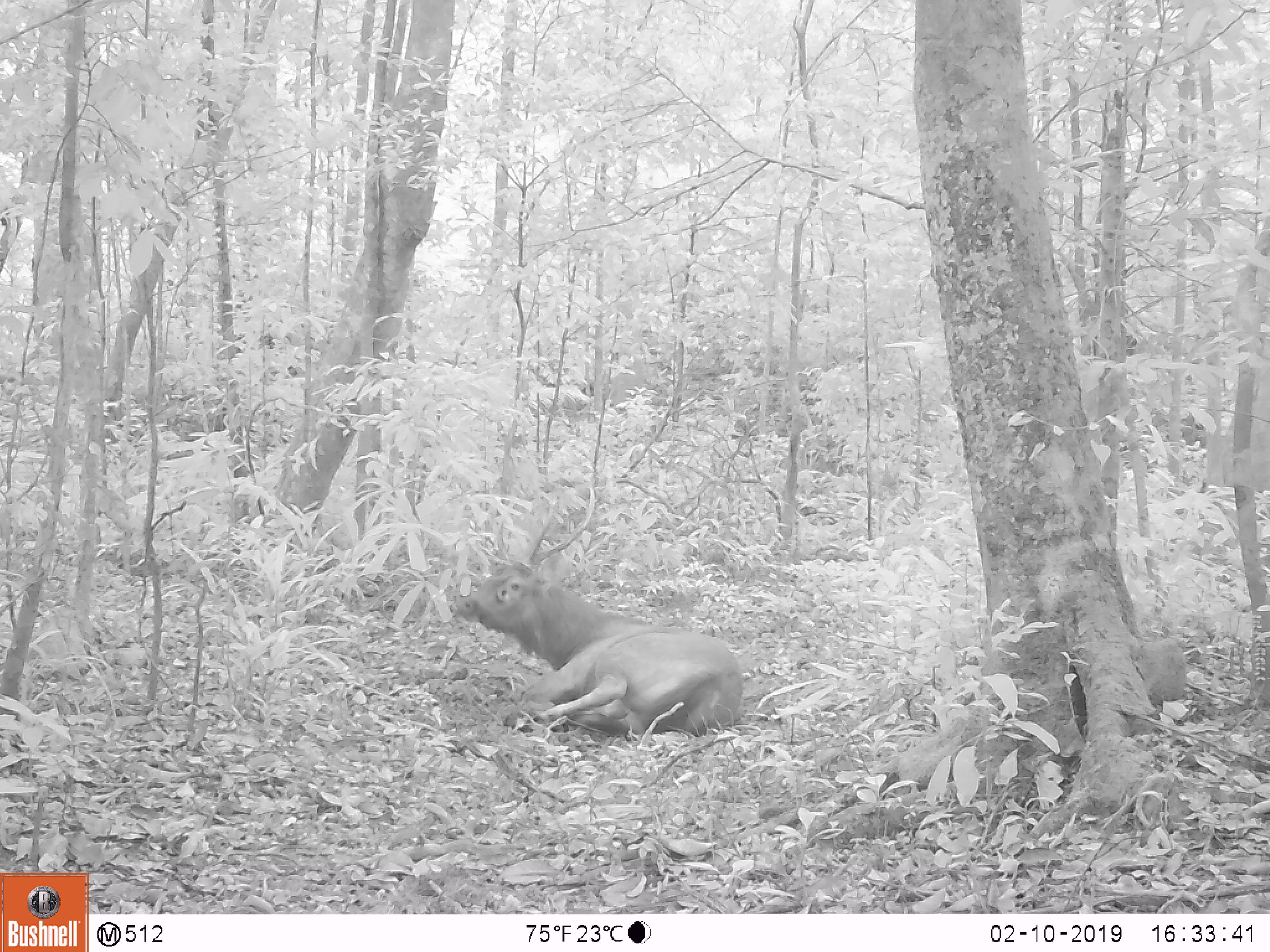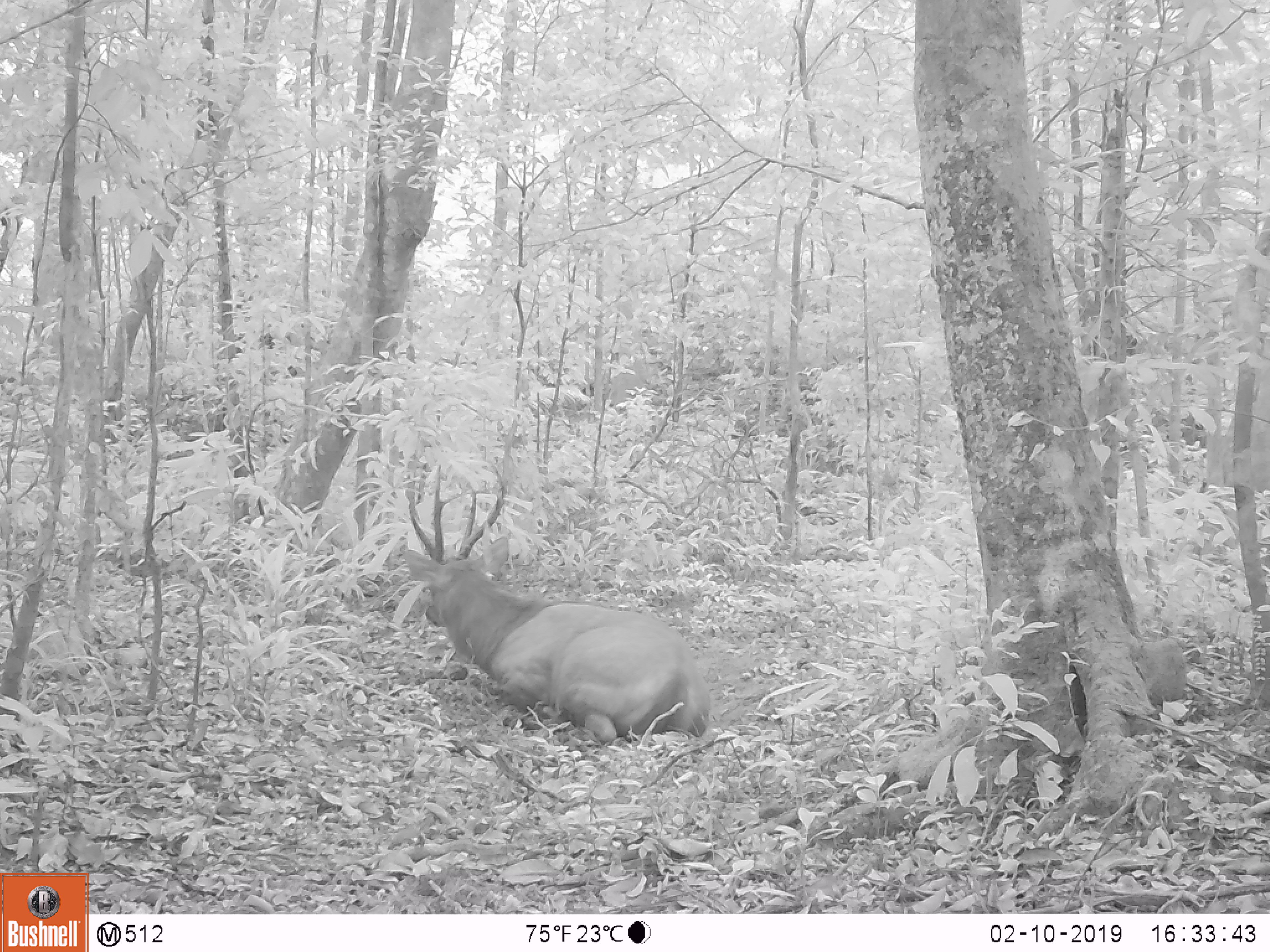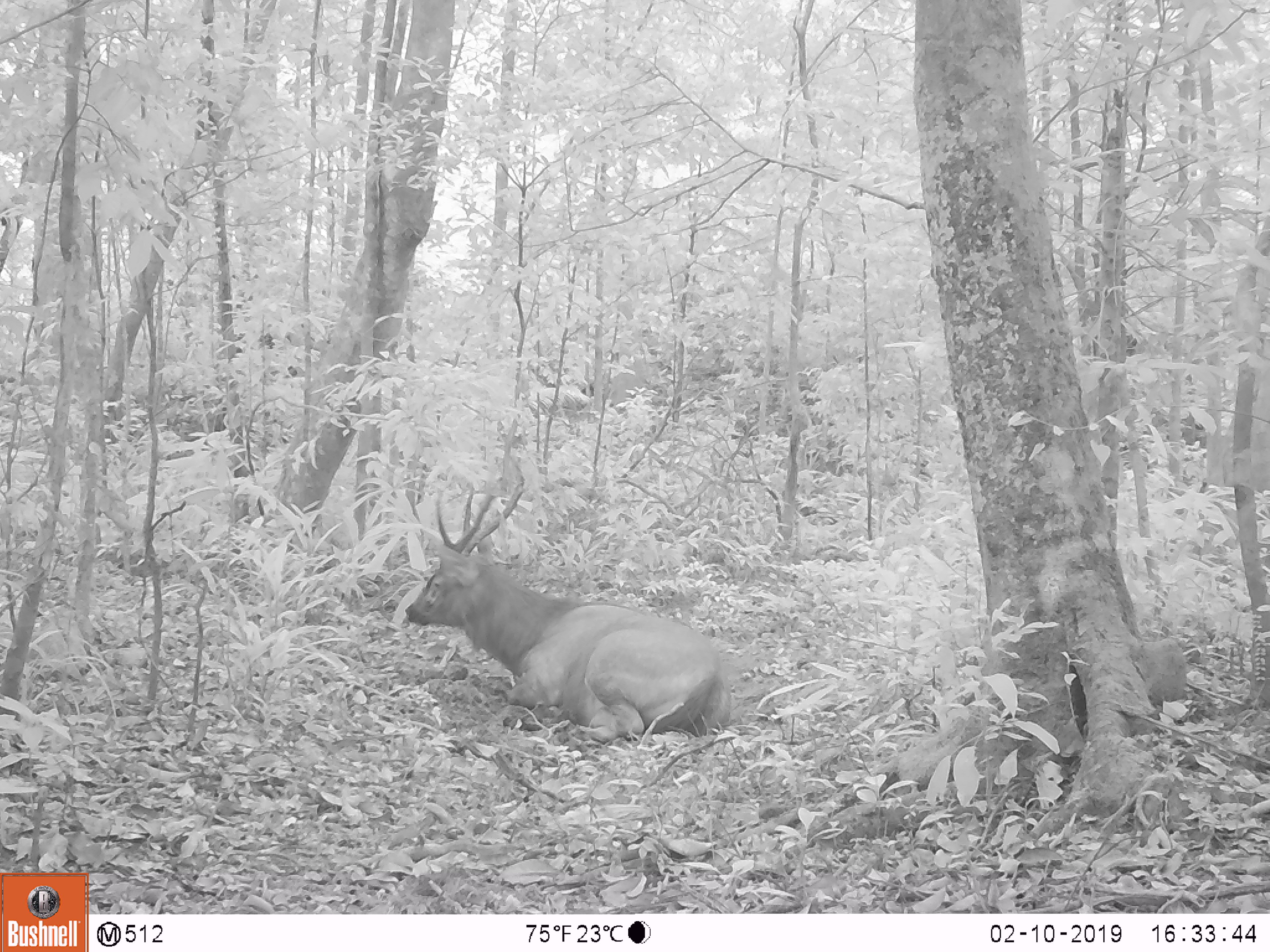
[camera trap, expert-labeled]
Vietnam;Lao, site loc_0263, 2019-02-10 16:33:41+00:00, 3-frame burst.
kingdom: Animalia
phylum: Chordata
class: Mammalia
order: Artiodactyla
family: Cervidae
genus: Rusa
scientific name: Rusa unicolor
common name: sambar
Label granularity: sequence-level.